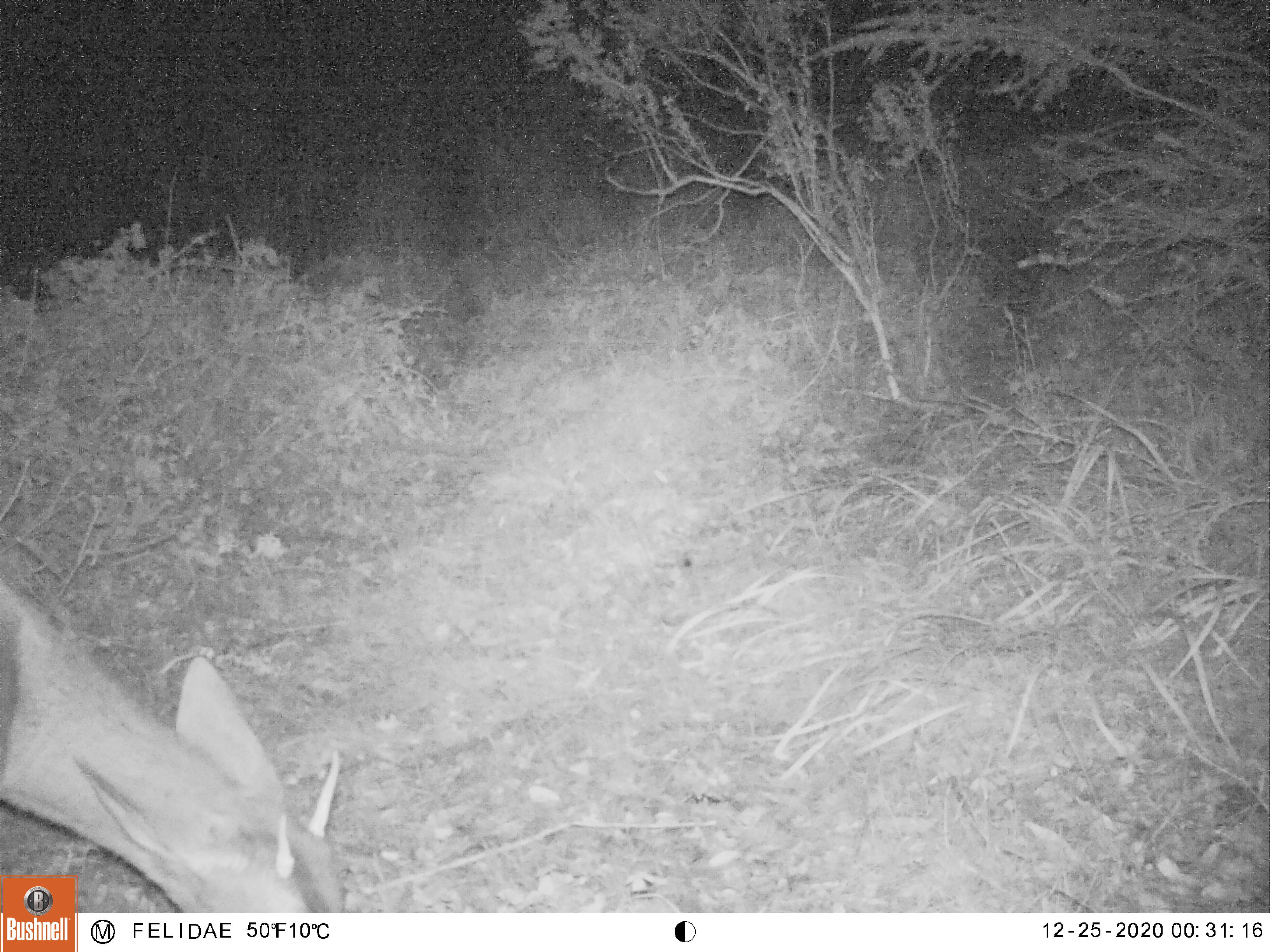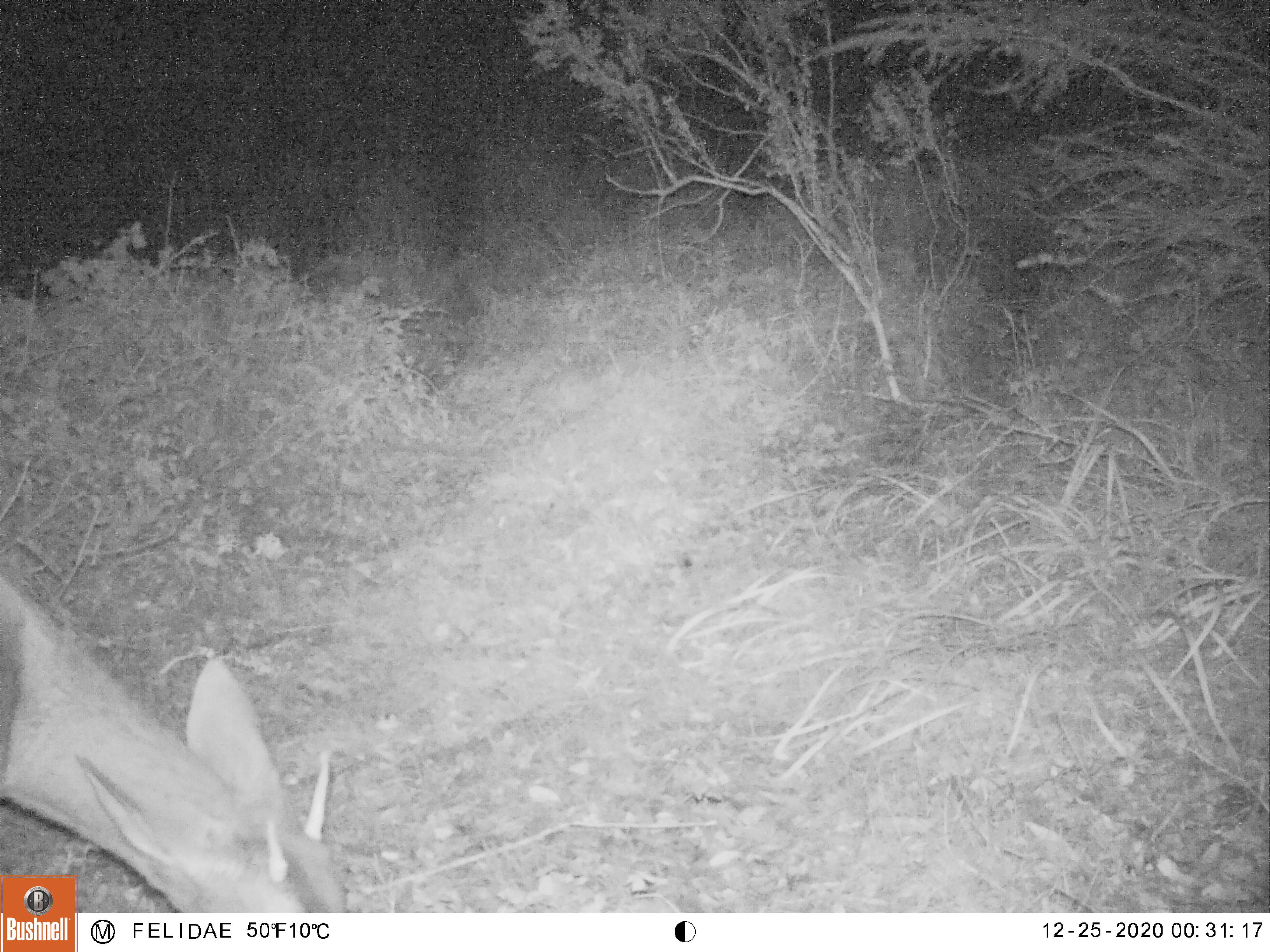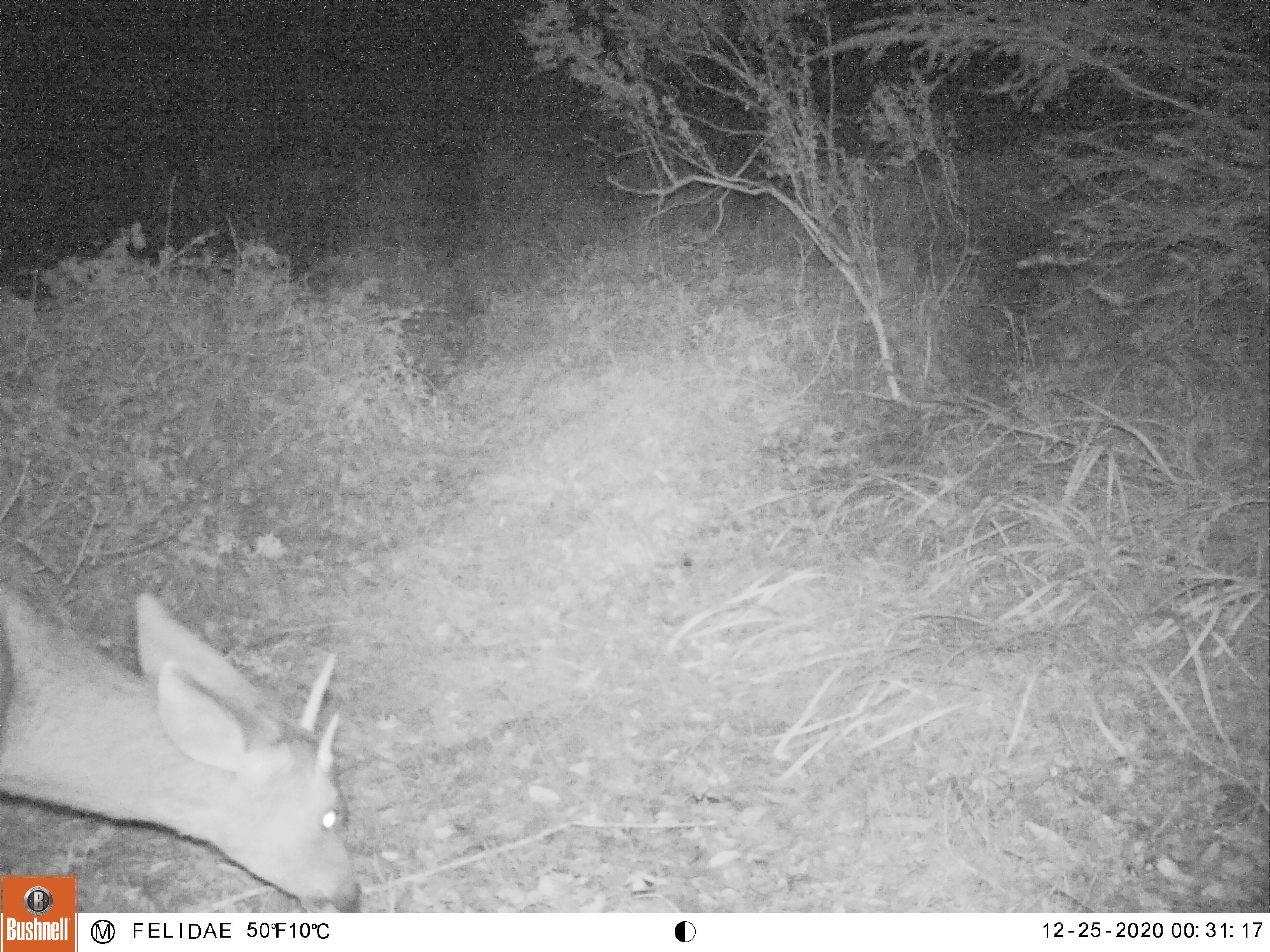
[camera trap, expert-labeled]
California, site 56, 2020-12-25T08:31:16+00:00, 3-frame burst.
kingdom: Animalia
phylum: Chordata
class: Mammalia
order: Artiodactyla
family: Cervidae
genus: Odocoileus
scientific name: Odocoileus hemionus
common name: mule deer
Mule deer (Odocoileus hemionus).